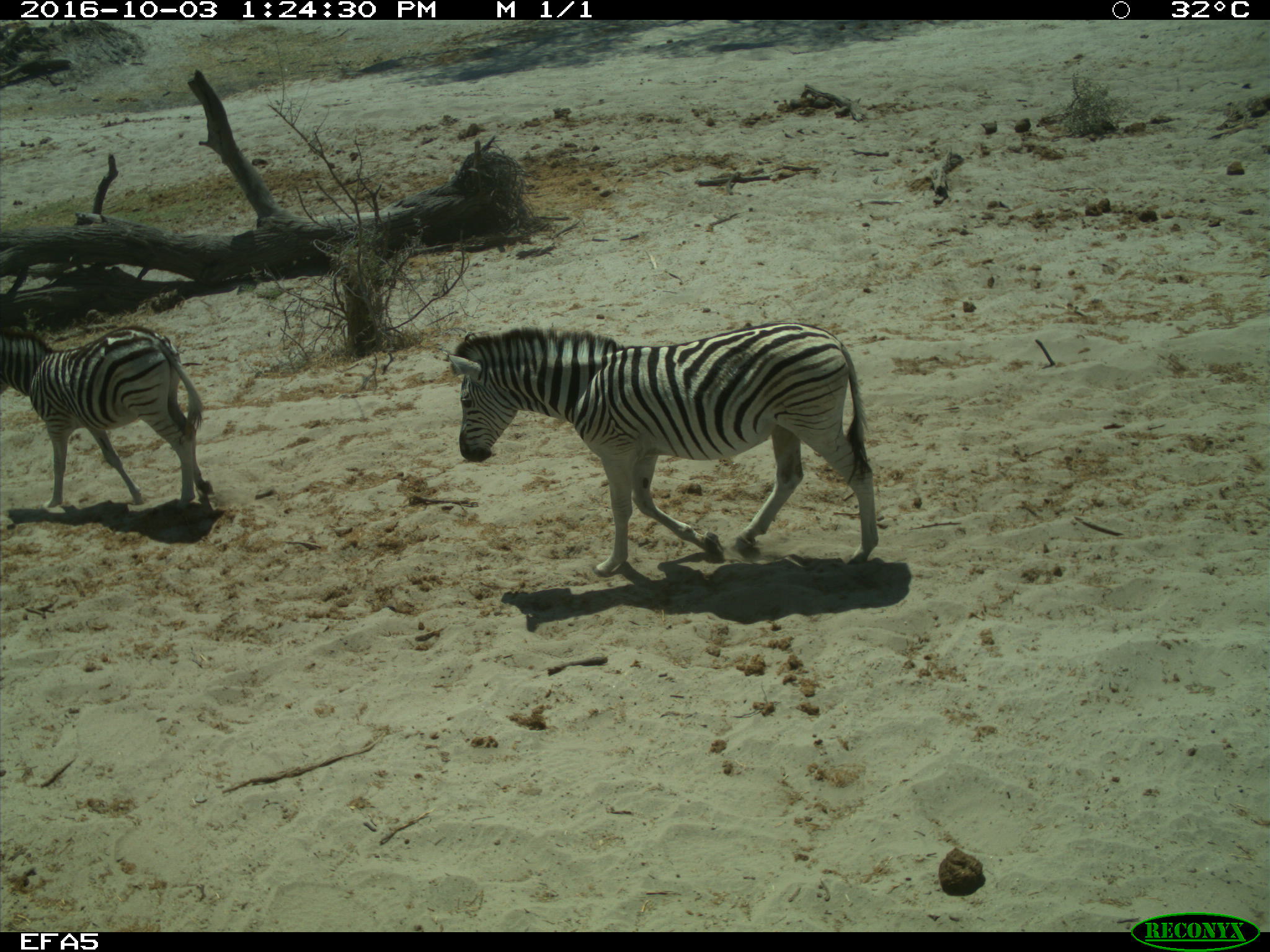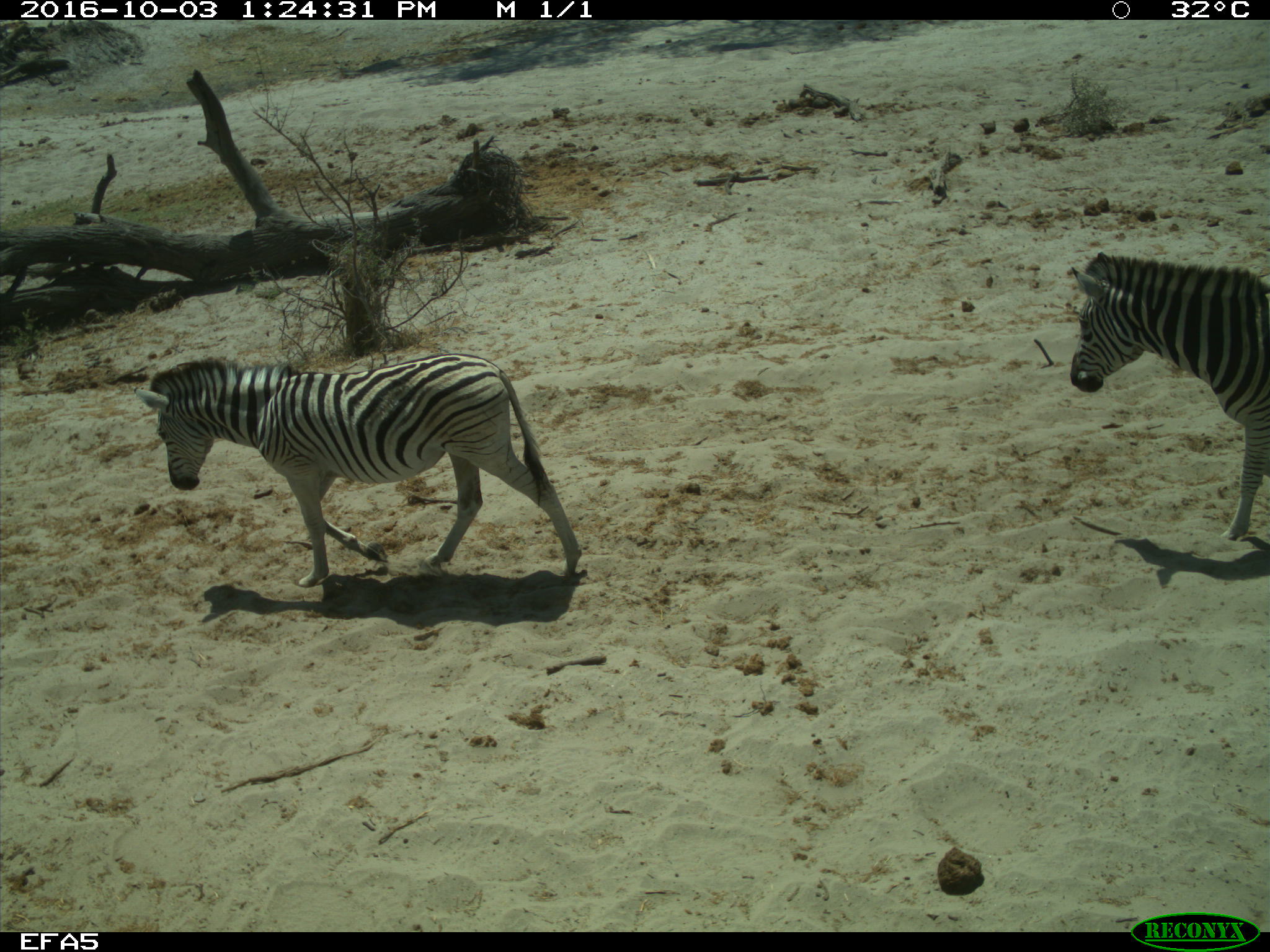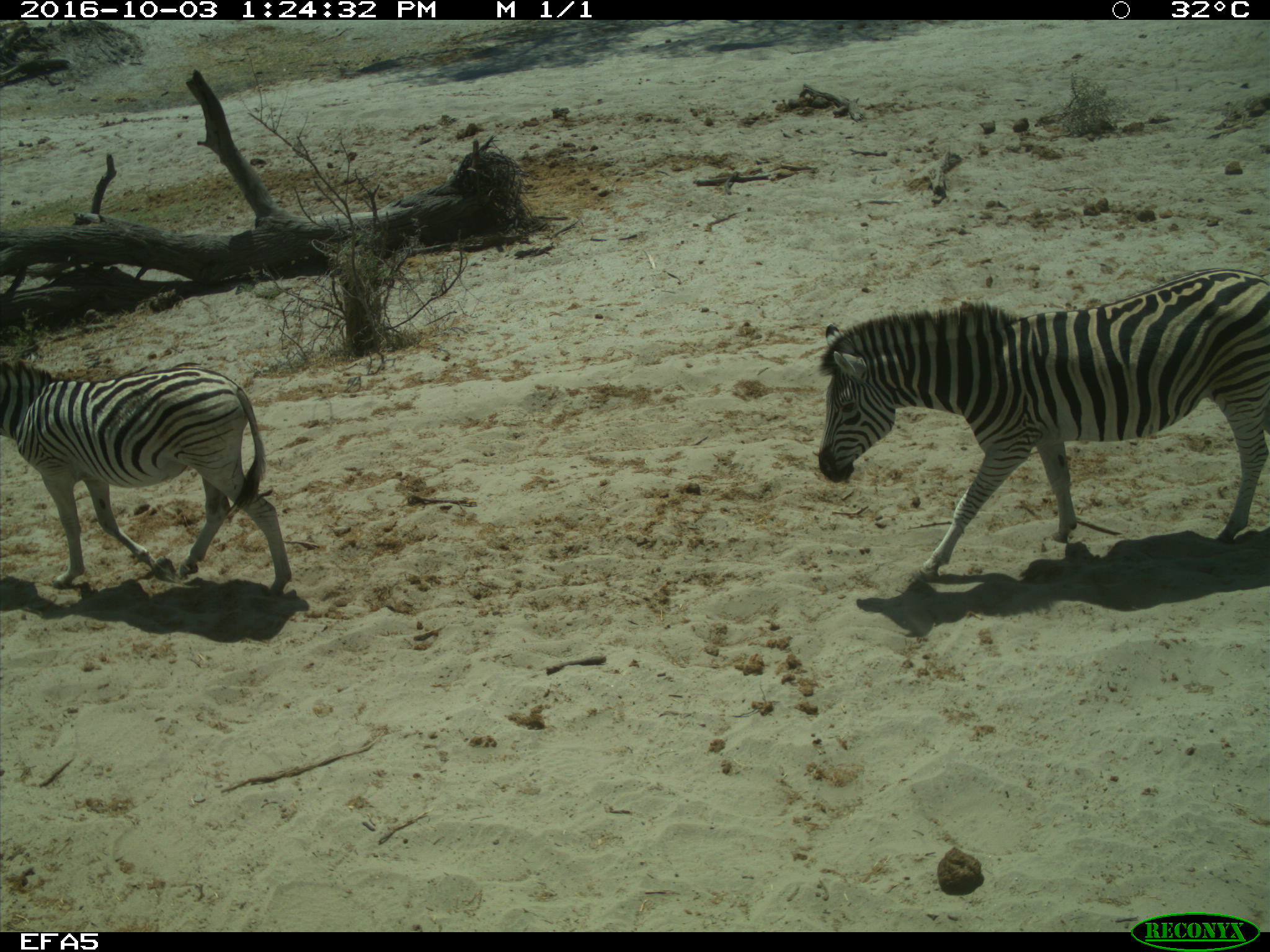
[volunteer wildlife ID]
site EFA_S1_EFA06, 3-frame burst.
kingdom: Animalia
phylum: Chordata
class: Mammalia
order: Perissodactyla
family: Equidae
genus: Equus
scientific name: Equus quagga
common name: plains zebra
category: zebraplains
Zebraplains (plains zebra) (Equus quagga), count 2. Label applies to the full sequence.